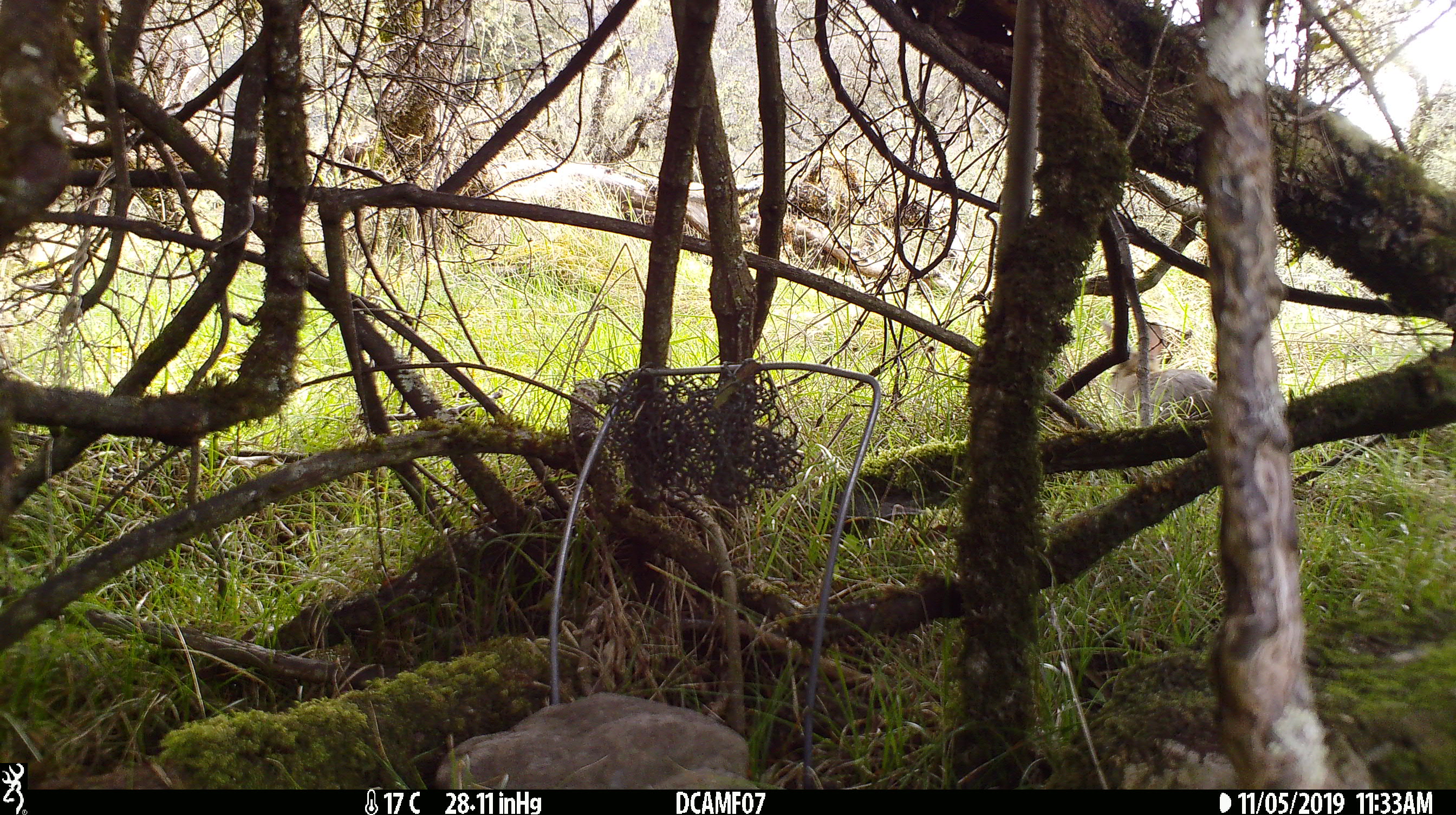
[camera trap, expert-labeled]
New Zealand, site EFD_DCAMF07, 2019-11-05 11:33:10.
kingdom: Animalia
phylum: Chordata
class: Mammalia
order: Lagomorpha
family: Leporidae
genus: Oryctolagus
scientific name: Oryctolagus cuniculus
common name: european rabbit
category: rabbit